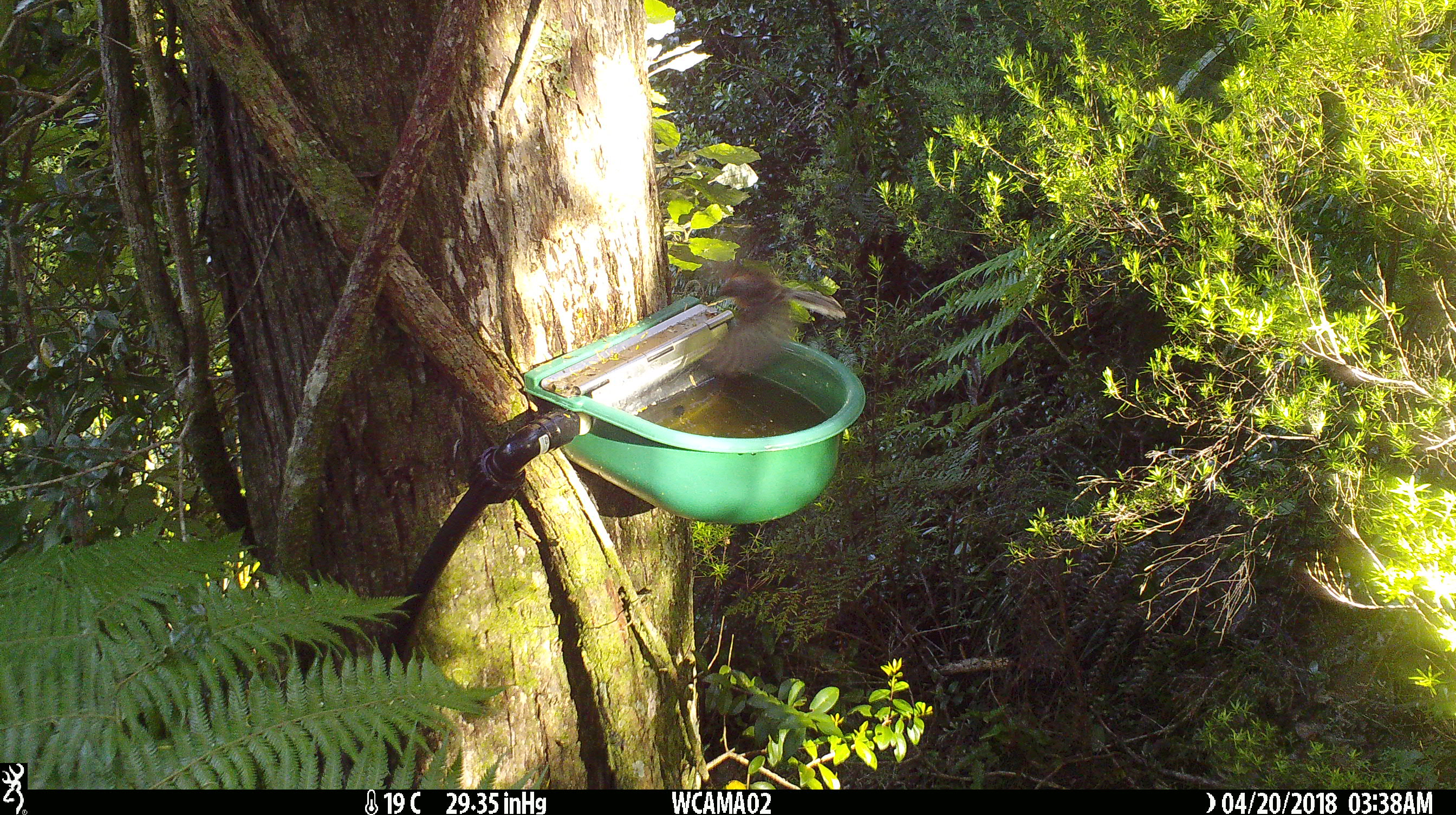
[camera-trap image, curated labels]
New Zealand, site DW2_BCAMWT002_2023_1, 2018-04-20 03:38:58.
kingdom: Animalia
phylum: Chordata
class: Aves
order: Passeriformes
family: Rhipiduridae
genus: Rhipidura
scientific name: Rhipidura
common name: fantails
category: fantail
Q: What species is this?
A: Fantail (fantails) (Rhipidura).